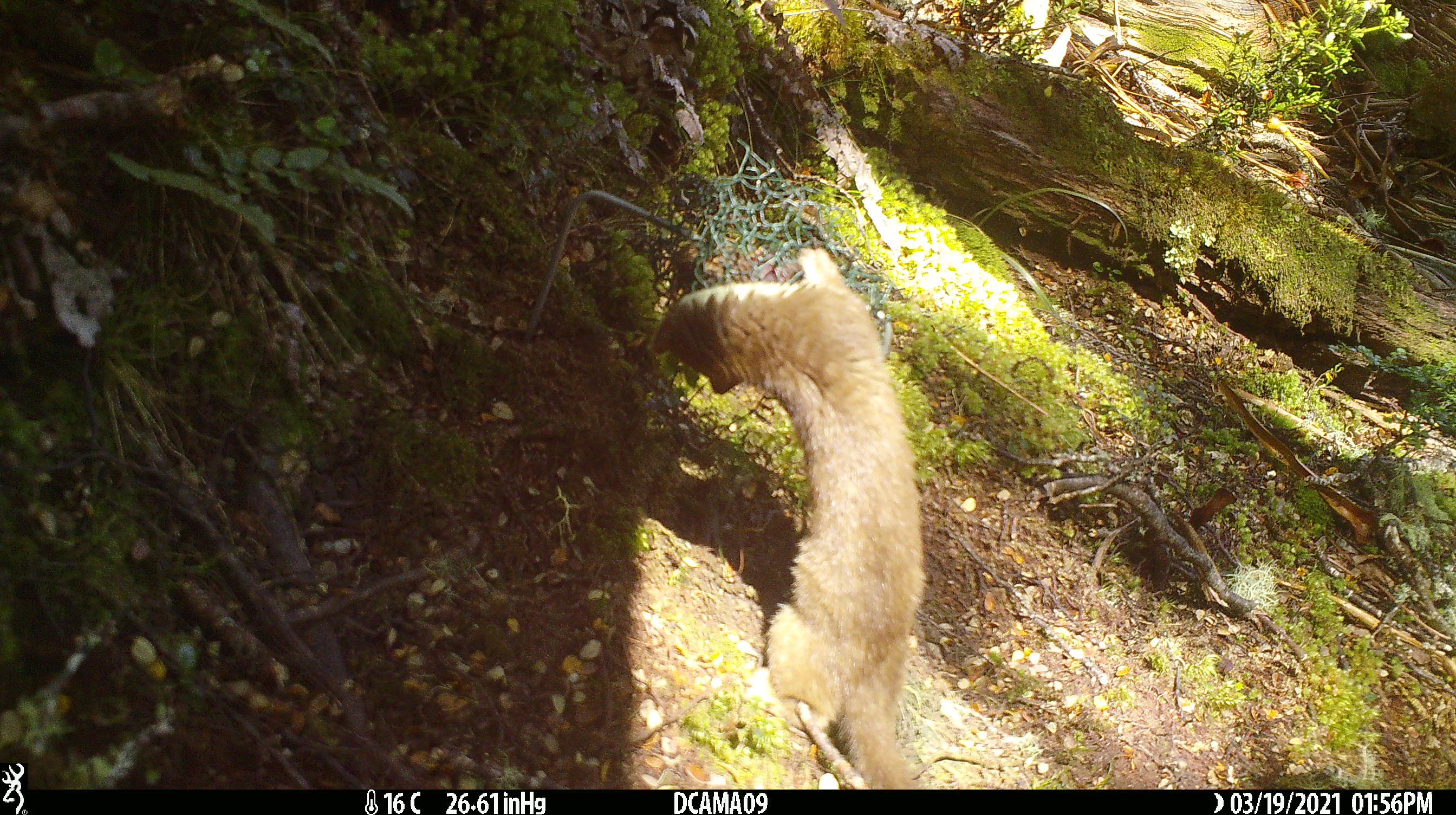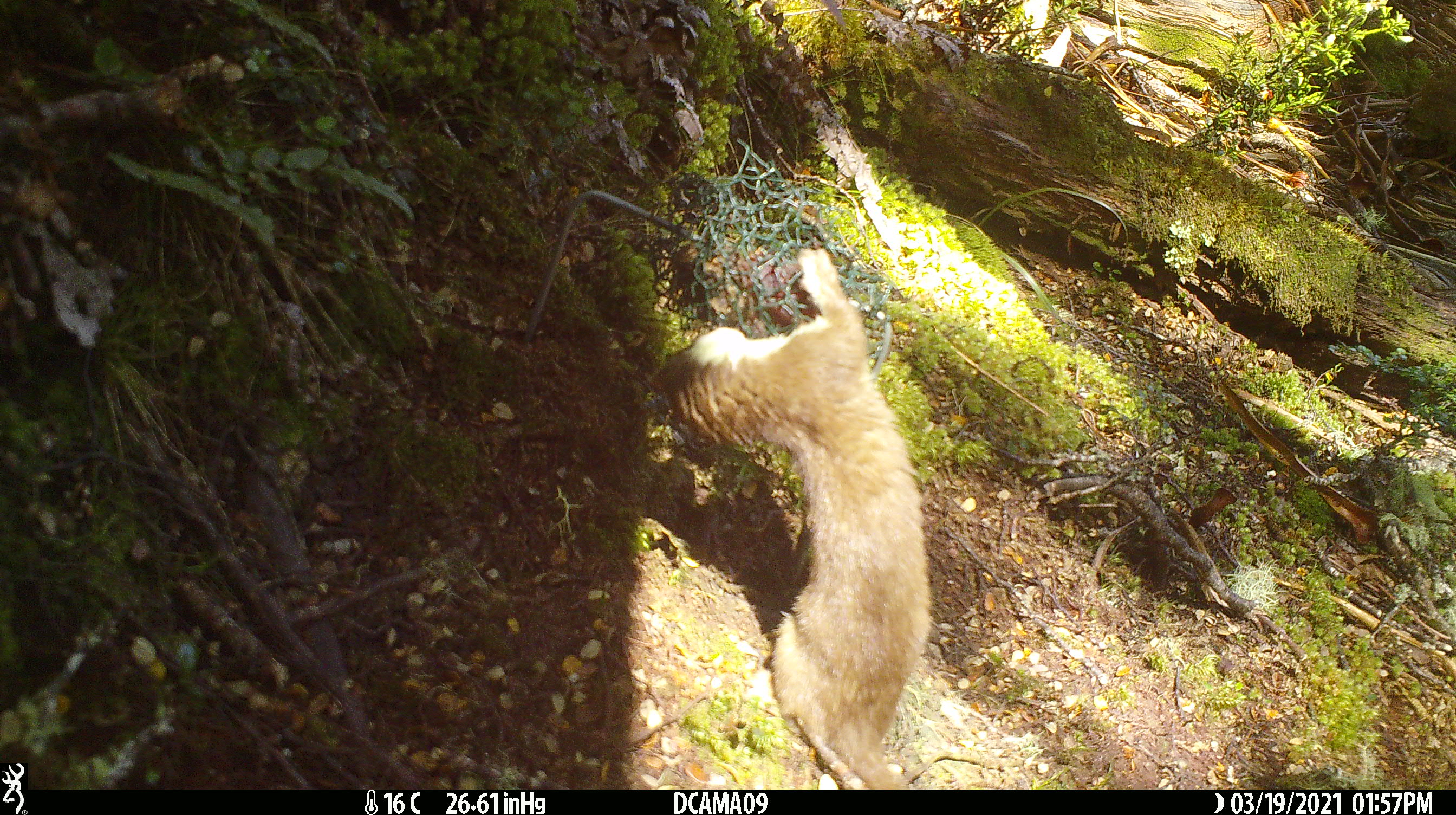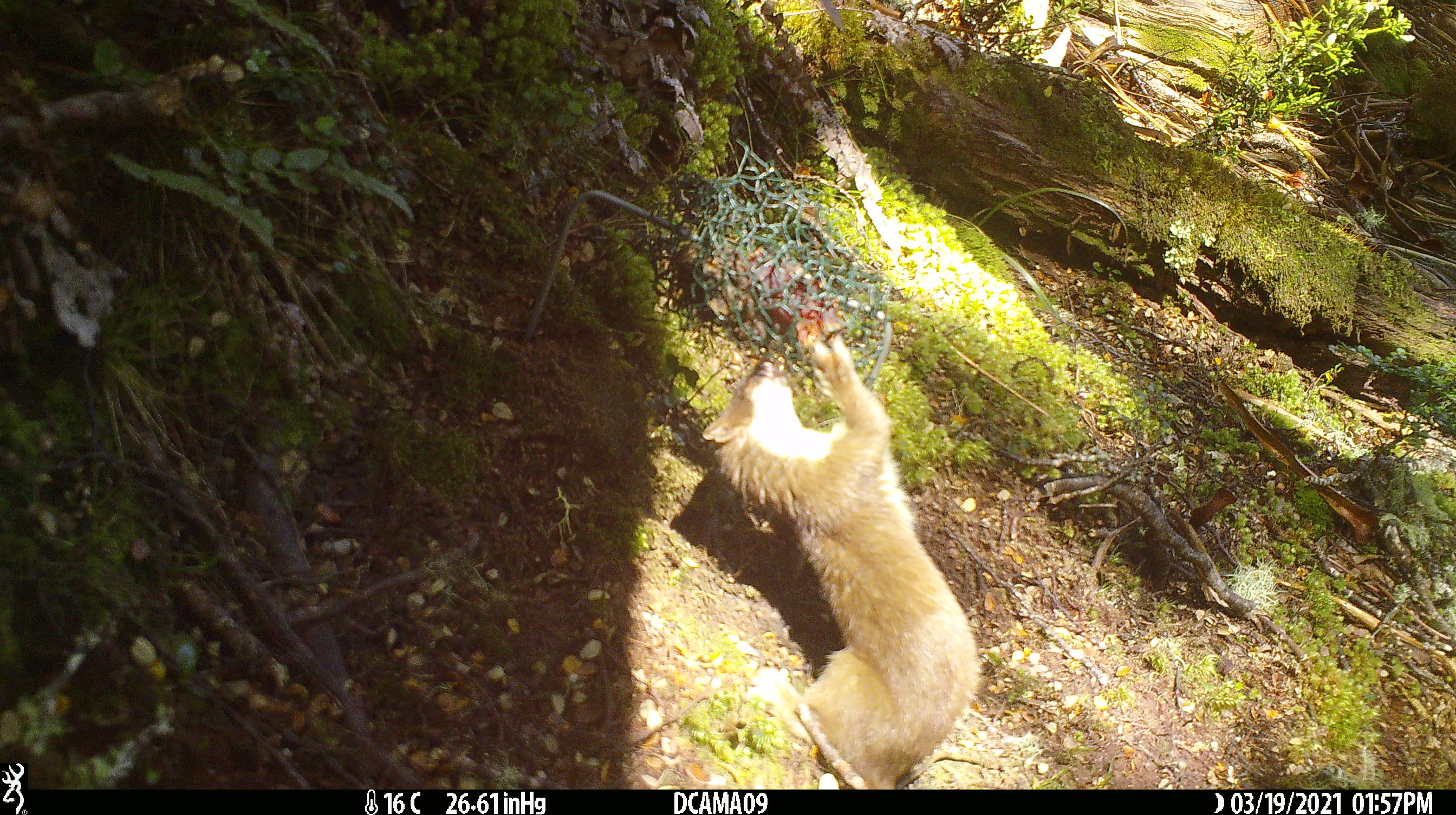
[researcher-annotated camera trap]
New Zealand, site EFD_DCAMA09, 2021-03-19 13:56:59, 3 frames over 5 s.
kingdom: Animalia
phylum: Chordata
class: Mammalia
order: Carnivora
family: Mustelidae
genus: Mustela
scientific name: Mustela erminea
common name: stoat